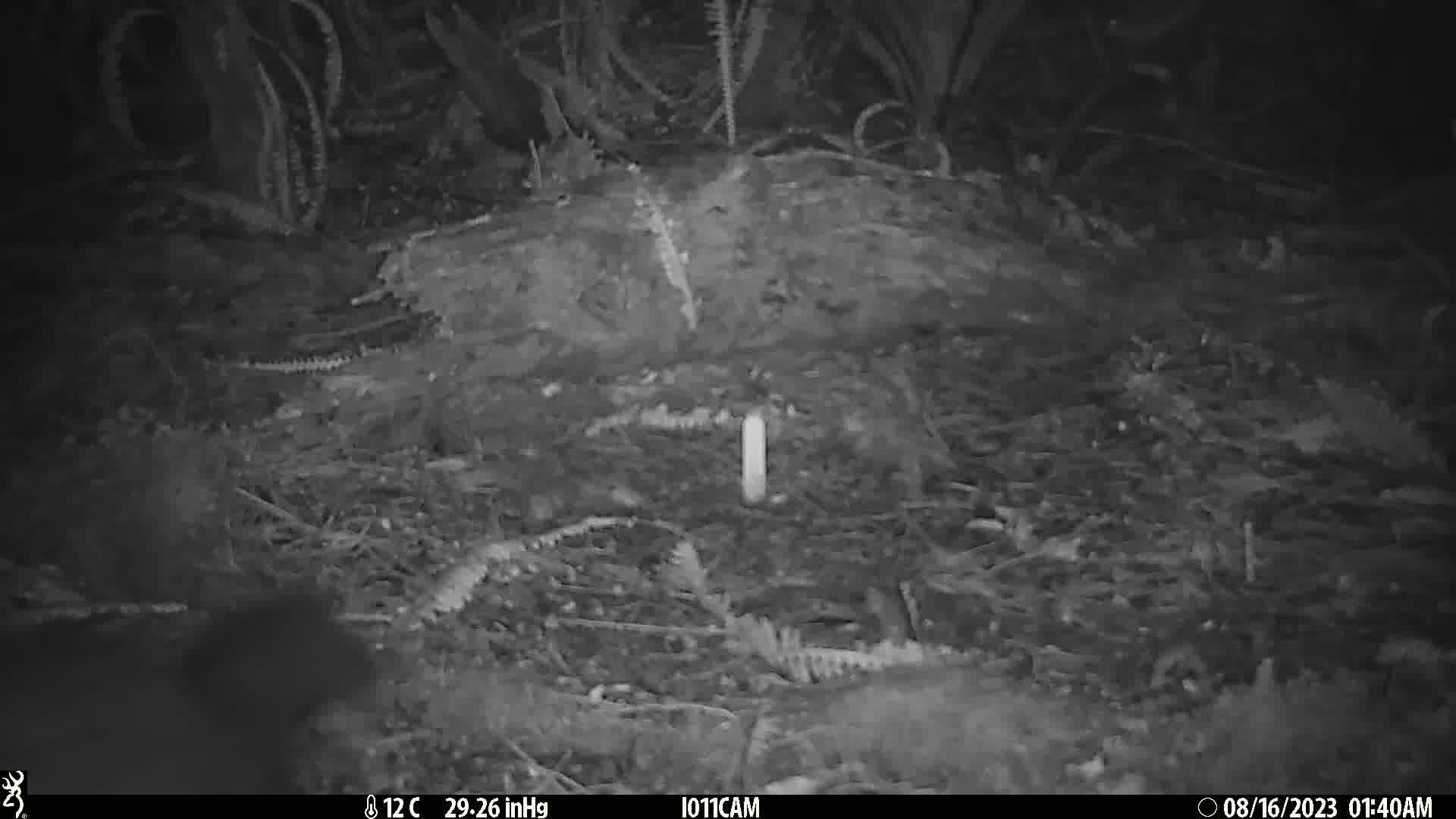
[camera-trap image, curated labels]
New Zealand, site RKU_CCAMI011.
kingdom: Animalia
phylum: Chordata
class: Mammalia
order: Diprotodontia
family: Phalangeridae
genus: Trichosurus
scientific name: Trichosurus vulpecula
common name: common brushtail possum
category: possum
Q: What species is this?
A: Possum (common brushtail possum) (Trichosurus vulpecula).